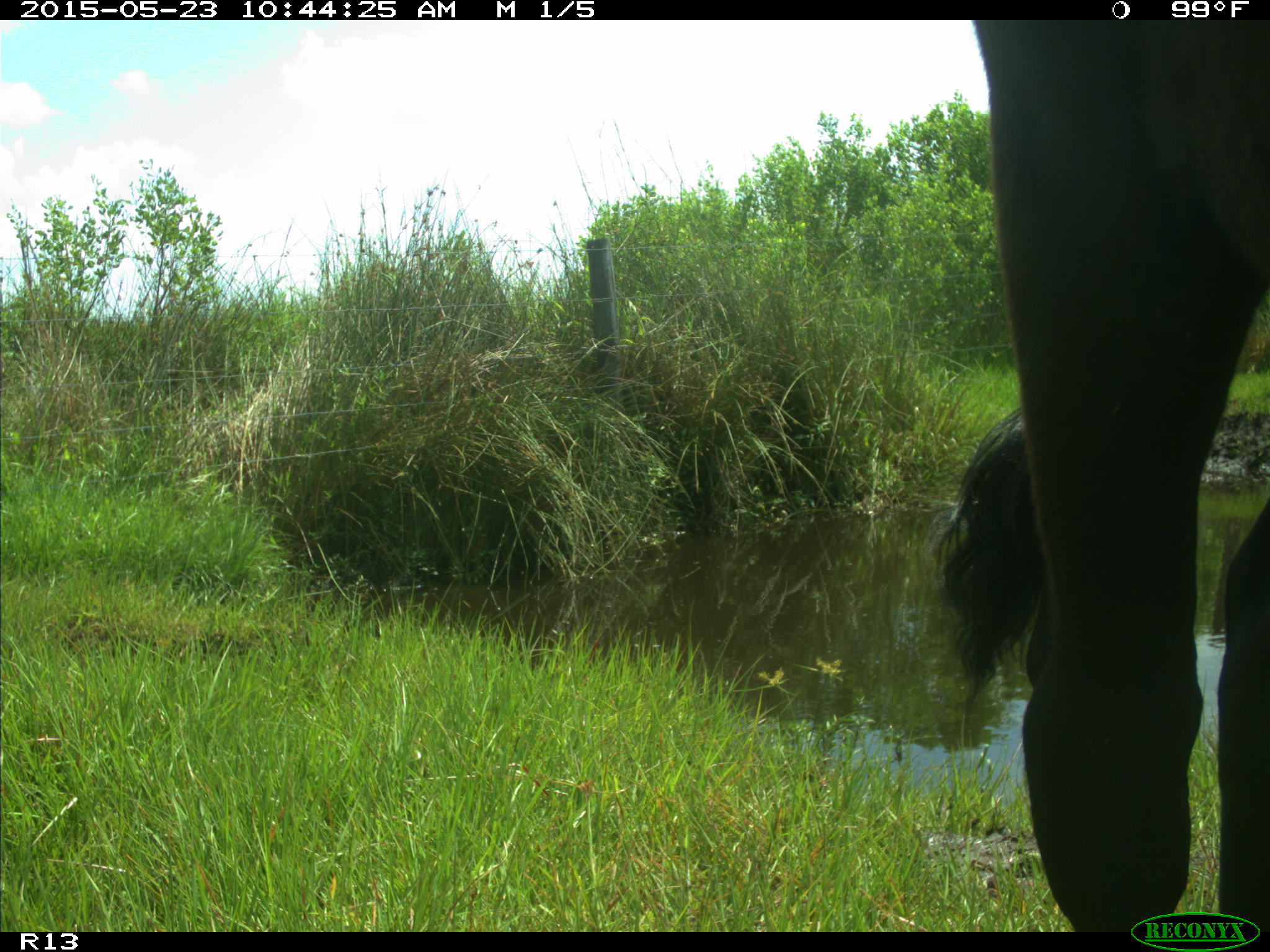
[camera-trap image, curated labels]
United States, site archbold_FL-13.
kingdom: Animalia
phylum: Chordata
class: Mammalia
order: Artiodactyla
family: Bovidae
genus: Bos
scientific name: Bos taurus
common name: domestic cow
Bos taurus (domestic cow).